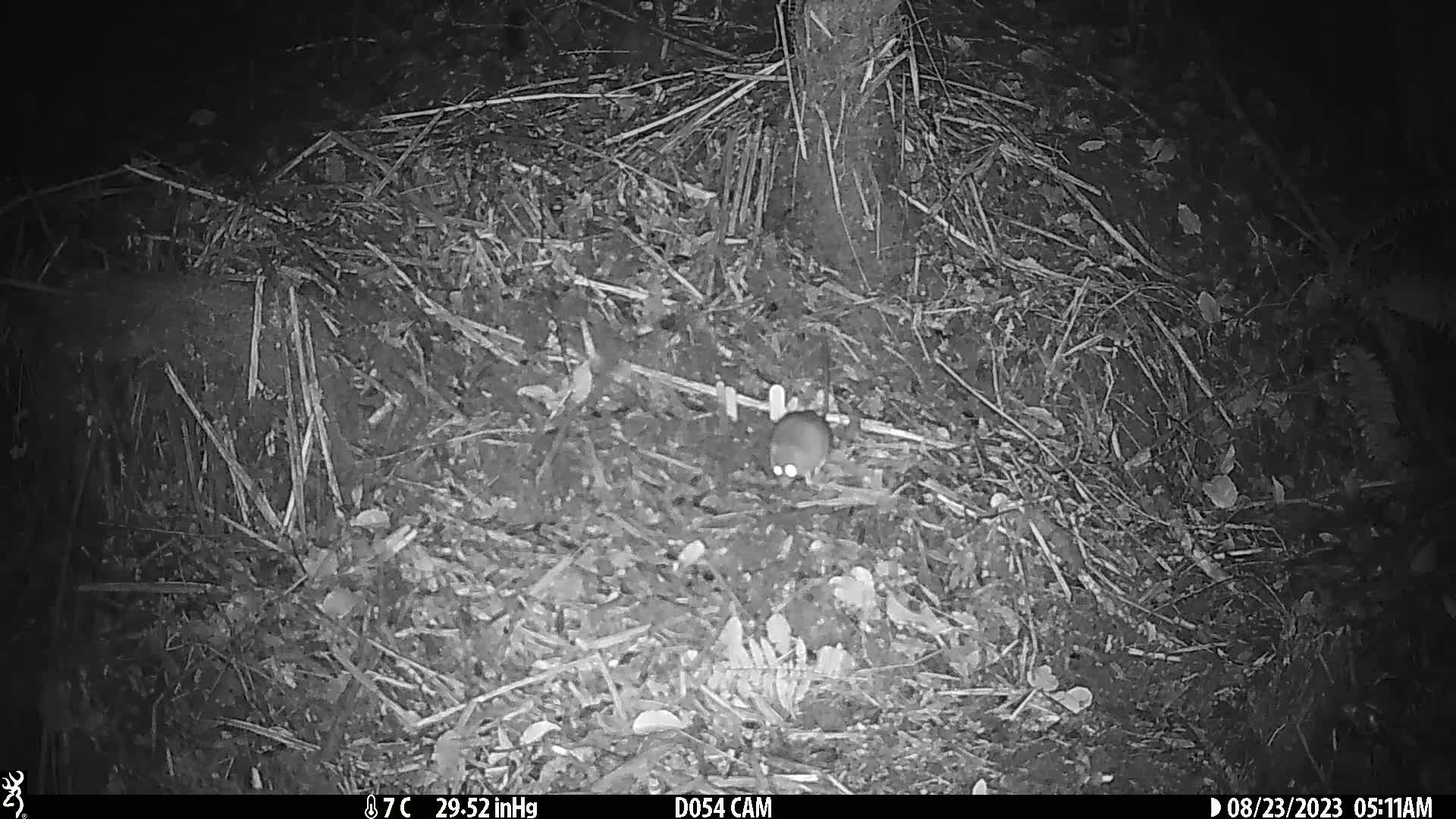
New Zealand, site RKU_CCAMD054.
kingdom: Animalia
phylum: Chordata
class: Mammalia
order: Rodentia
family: Muridae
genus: Rattus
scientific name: Rattus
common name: rat